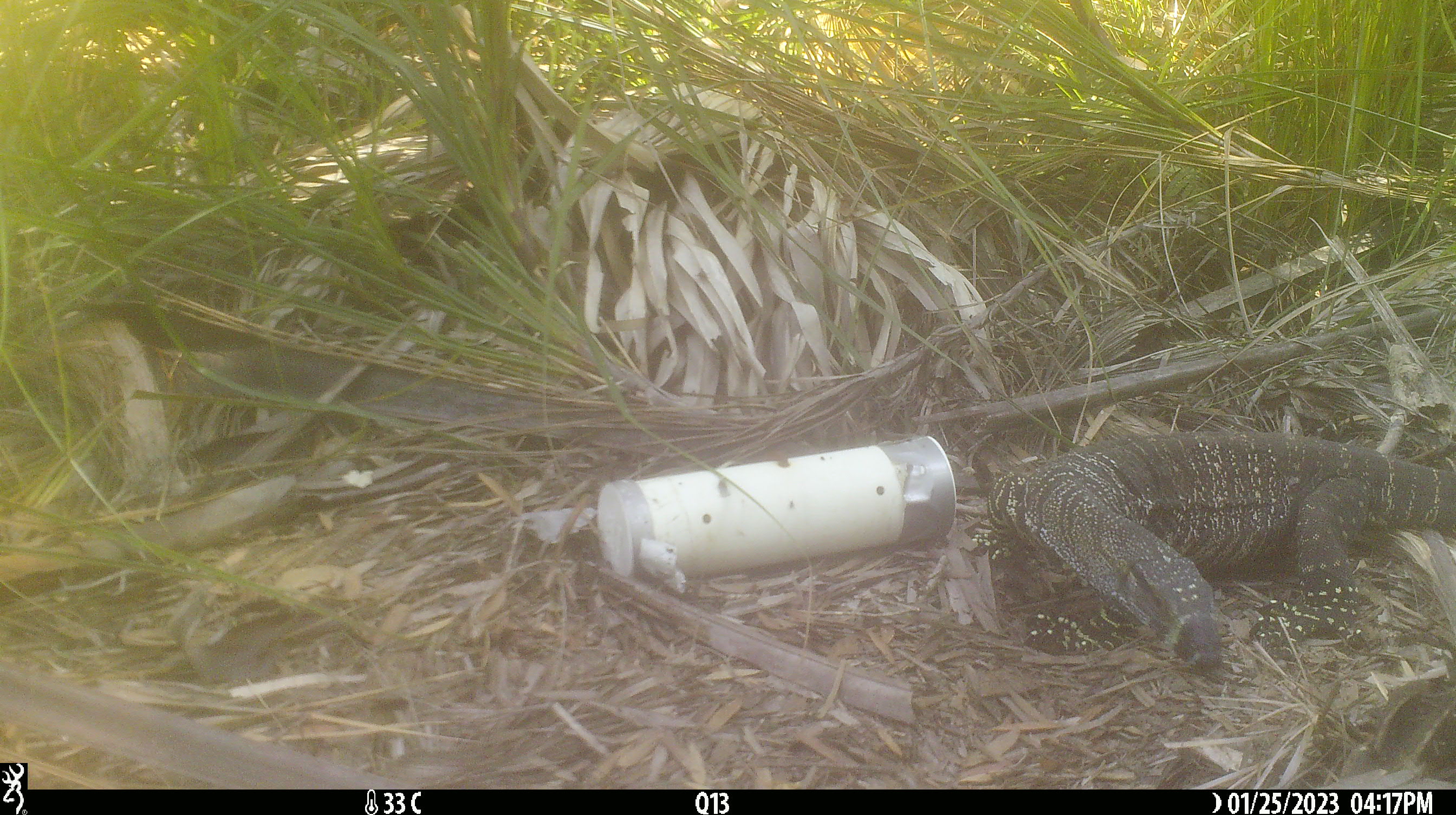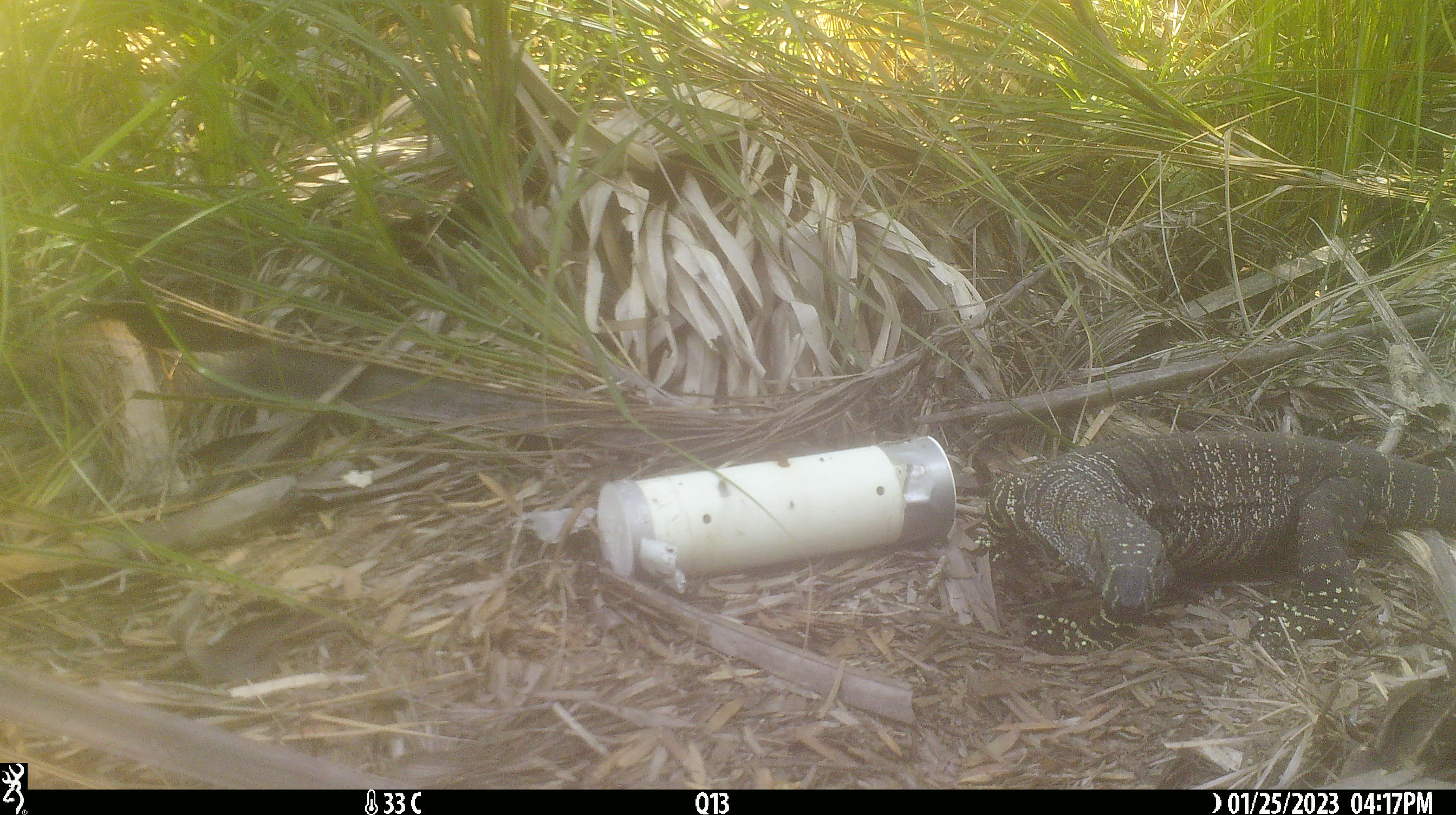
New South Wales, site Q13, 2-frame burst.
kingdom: Animalia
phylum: Chordata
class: Reptilia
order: Squamata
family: Varanidae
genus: Varanus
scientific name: Varanus varius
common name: lace monitor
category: goanna